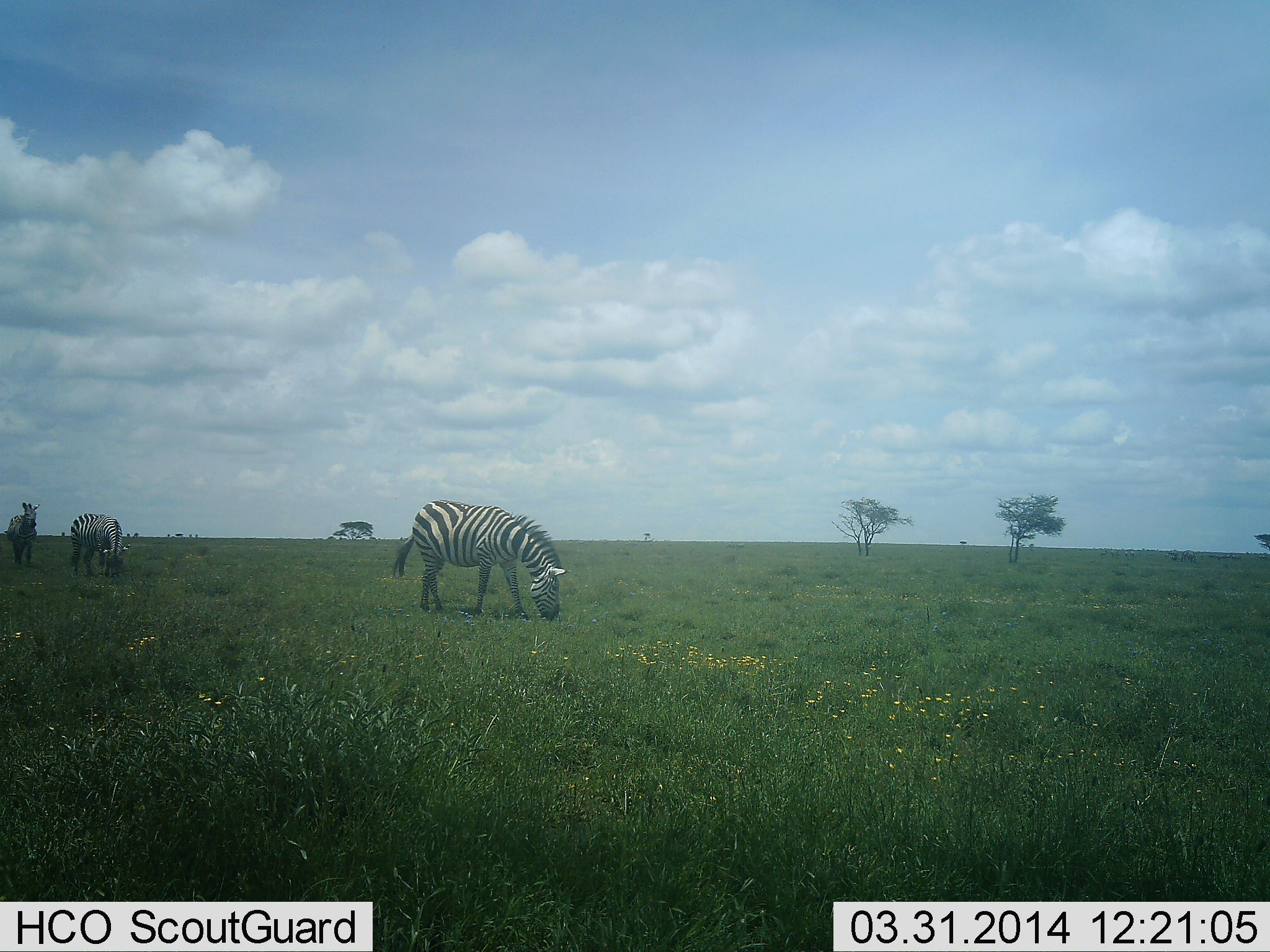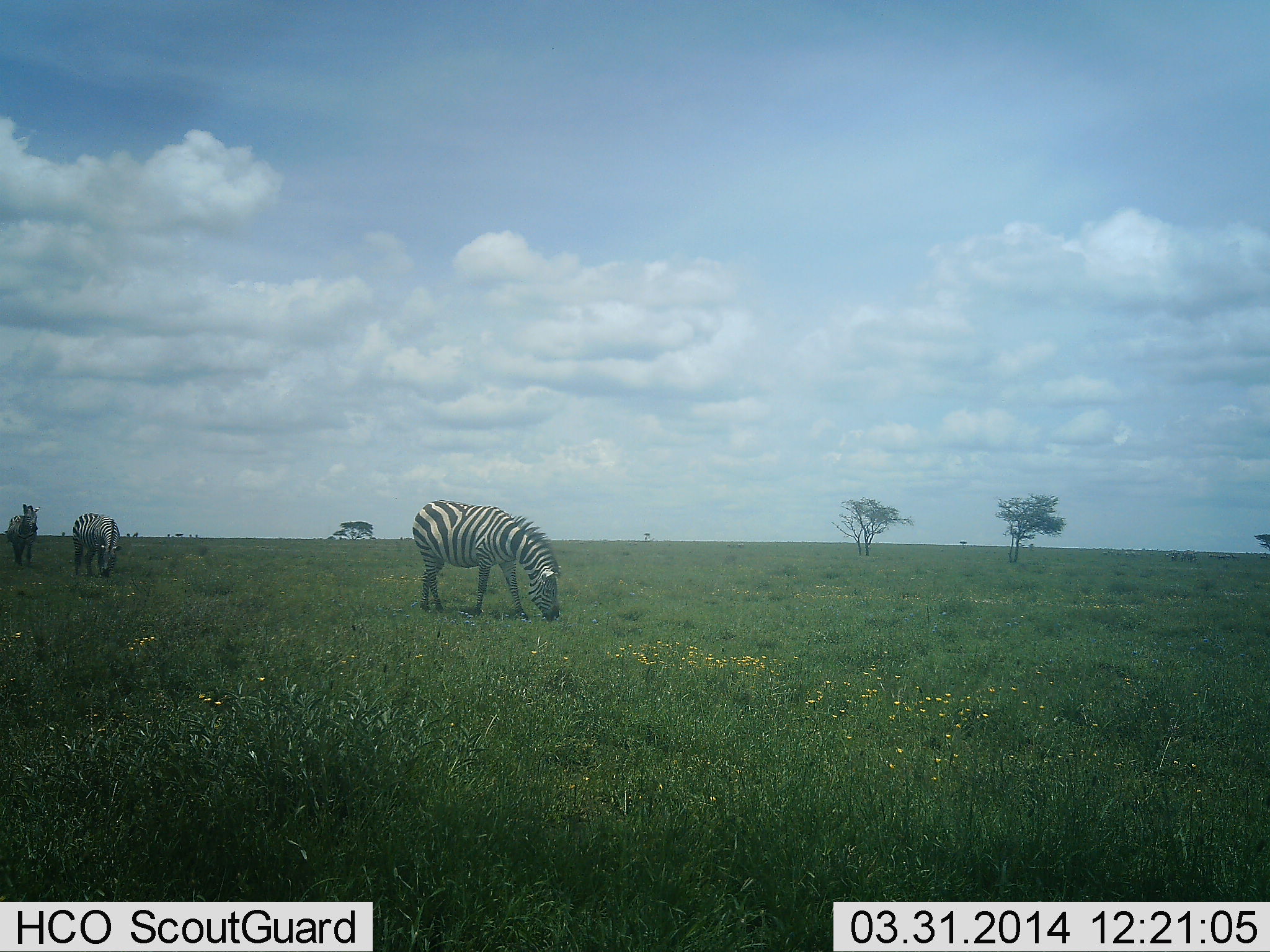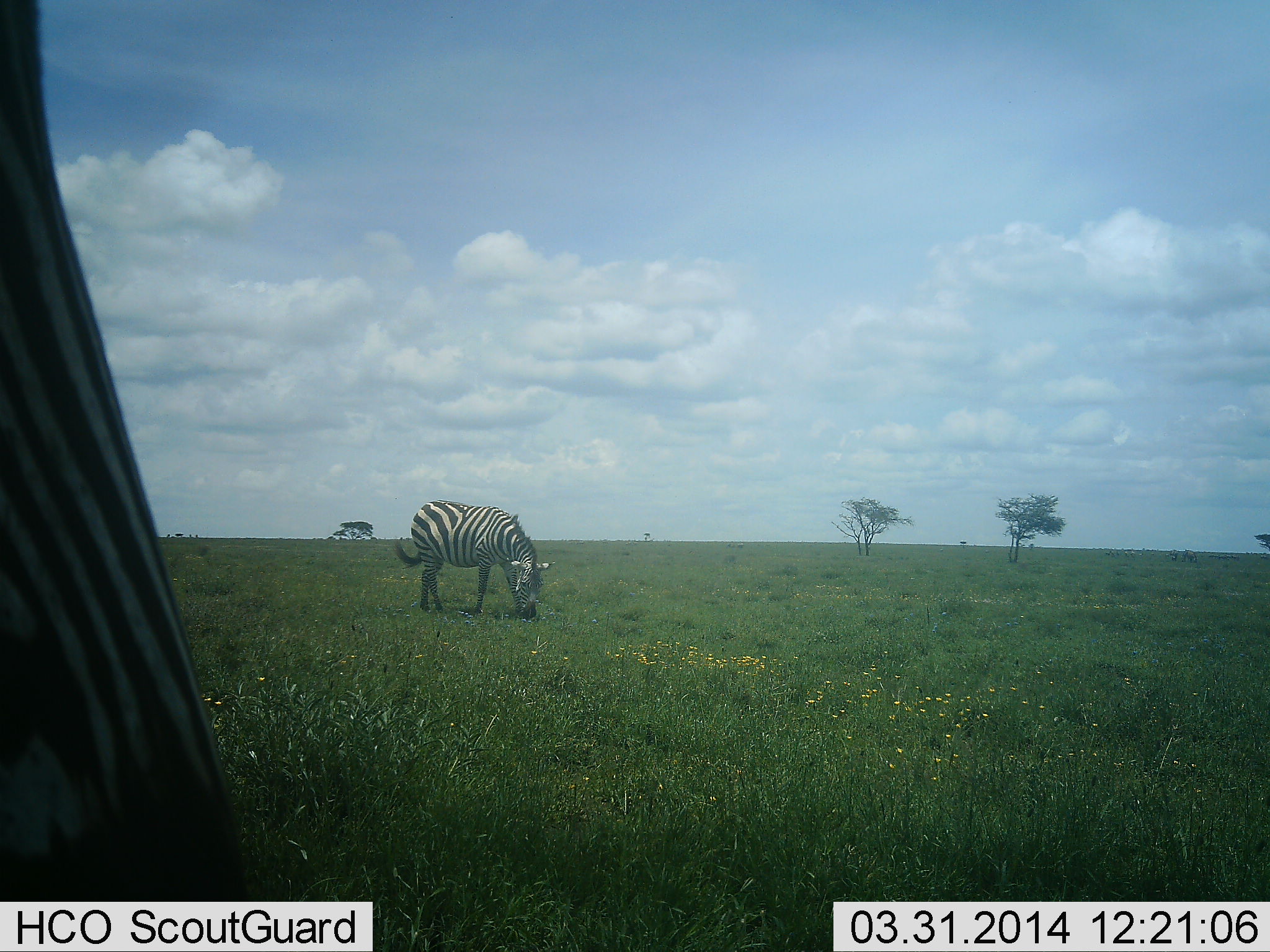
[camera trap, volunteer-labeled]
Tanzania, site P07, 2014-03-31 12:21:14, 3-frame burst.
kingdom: Animalia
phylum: Chordata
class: Mammalia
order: Perissodactyla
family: Equidae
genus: Equus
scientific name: Equus quagga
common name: plains zebra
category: zebra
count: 4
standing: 50%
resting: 0%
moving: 0%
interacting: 0%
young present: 0%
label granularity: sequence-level